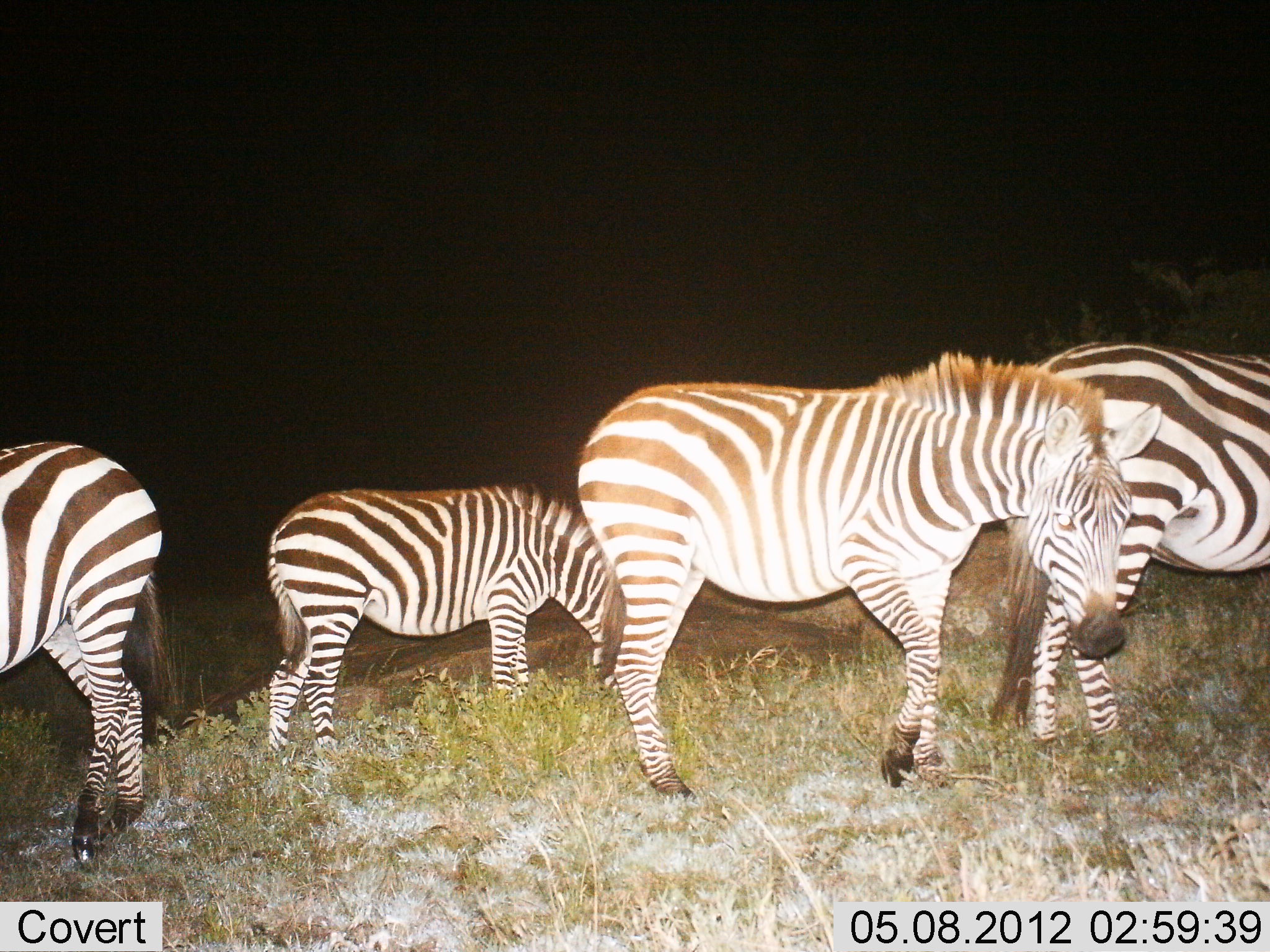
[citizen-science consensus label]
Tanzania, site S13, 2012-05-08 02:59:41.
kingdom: Animalia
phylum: Chordata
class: Mammalia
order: Perissodactyla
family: Equidae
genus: Equus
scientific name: Equus quagga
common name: plains zebra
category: zebra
Zebra (plains zebra) (Equus quagga), count 4. Behavior (volunteer vote fractions): standing 80%, resting 10%, moving 0%, interacting 0%. Young present (vote fraction): 0%. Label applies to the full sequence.